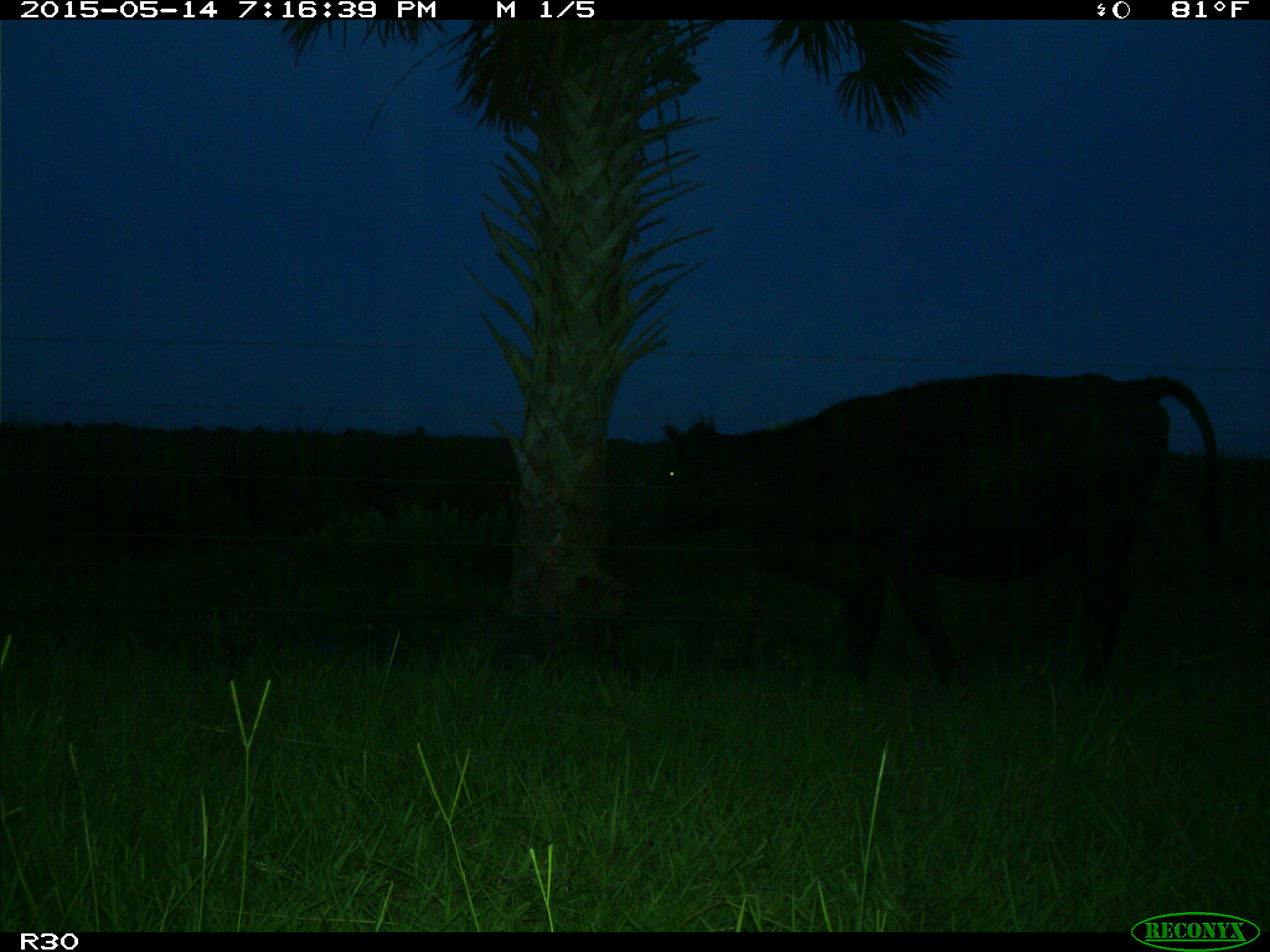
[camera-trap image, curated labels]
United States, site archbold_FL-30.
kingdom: Animalia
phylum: Chordata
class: Mammalia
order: Artiodactyla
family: Bovidae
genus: Bos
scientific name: Bos taurus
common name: domestic cow